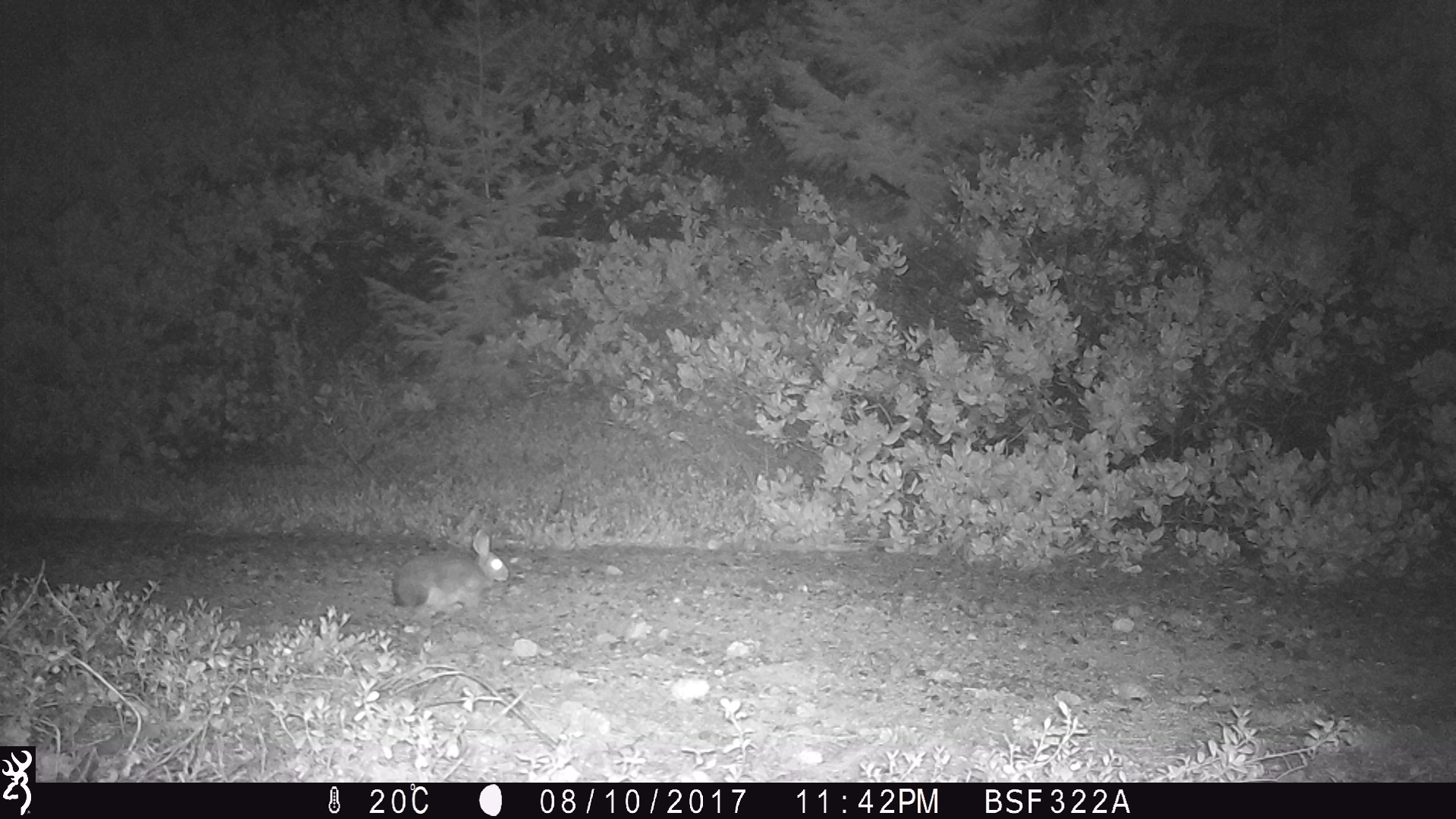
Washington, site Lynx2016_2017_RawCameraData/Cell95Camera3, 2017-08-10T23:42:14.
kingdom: Animalia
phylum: Chordata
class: Mammalia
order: Lagomorpha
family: Leporidae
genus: Lepus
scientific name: Lepus americanus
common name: snowshoe hare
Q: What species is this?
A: Lepus americanus (snowshoe hare).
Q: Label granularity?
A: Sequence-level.